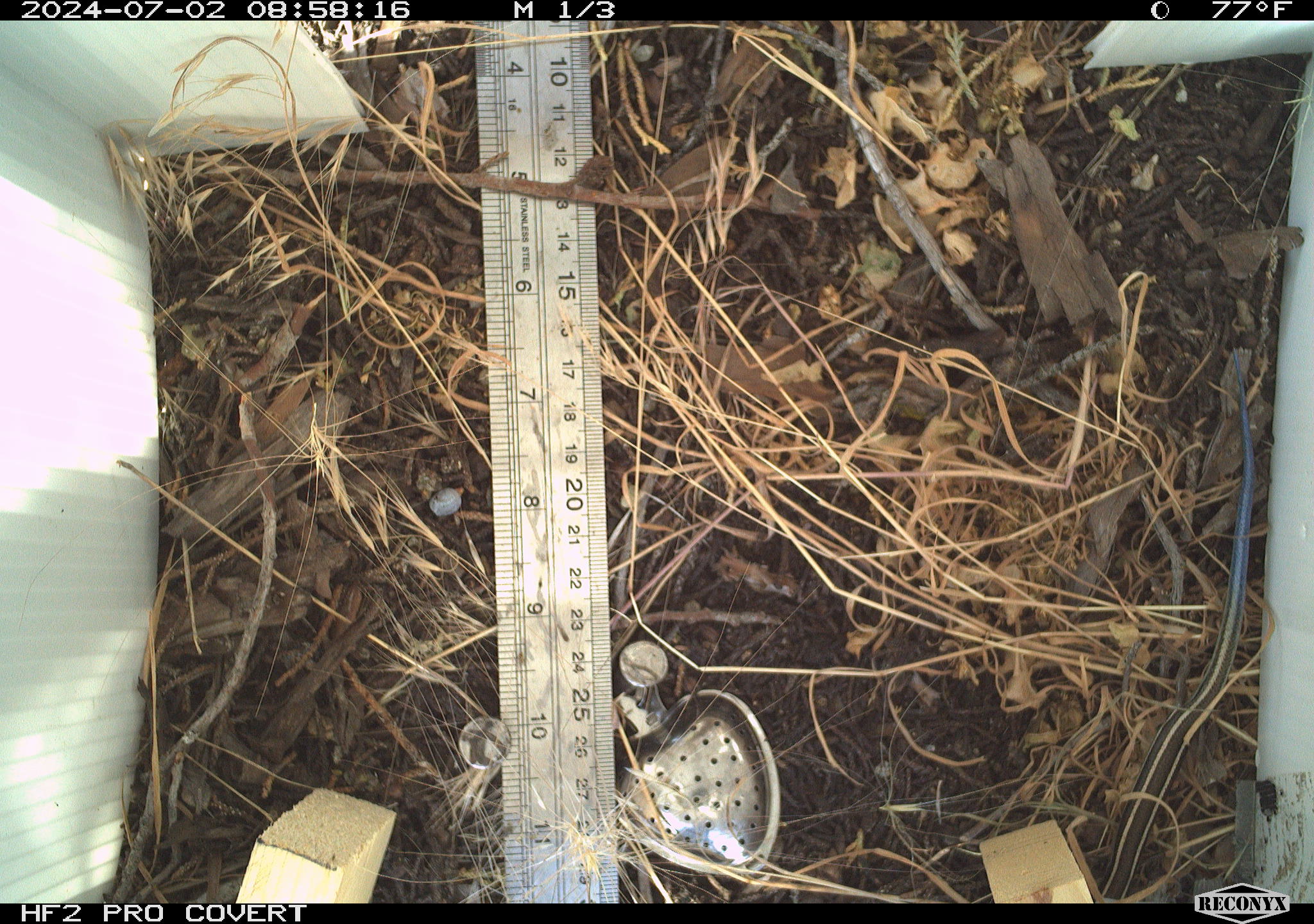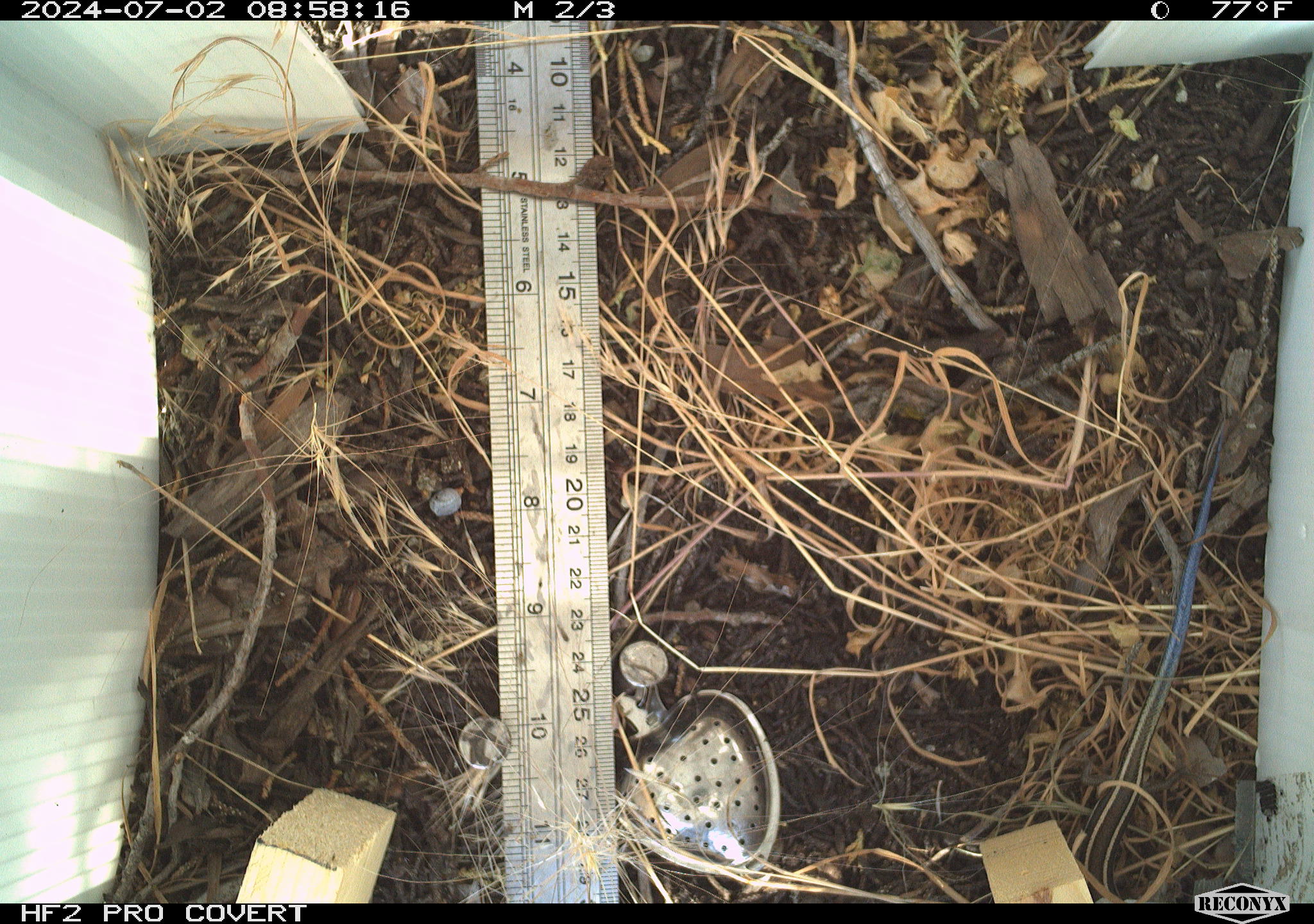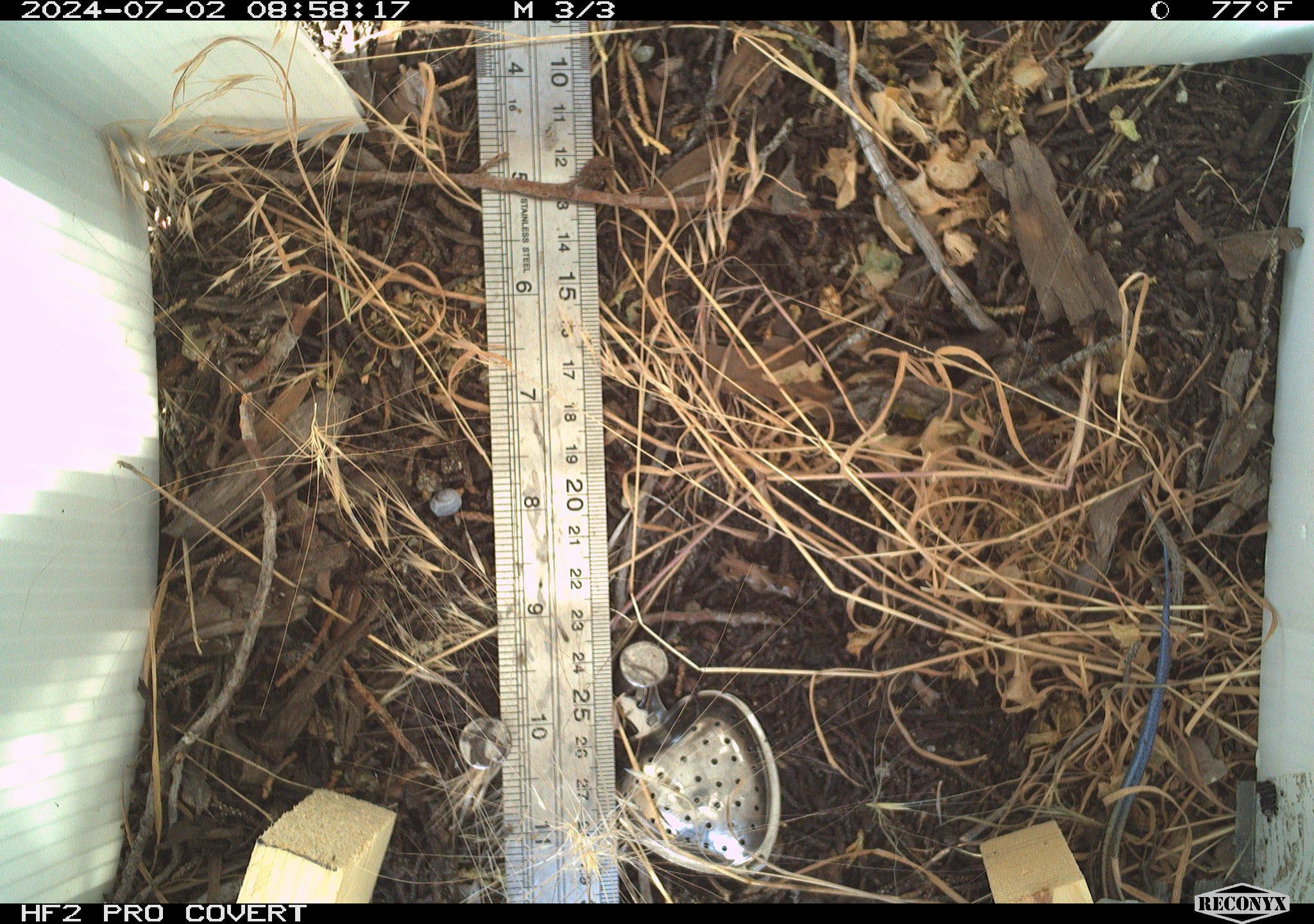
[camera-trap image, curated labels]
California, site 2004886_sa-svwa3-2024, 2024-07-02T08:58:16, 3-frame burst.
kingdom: Animalia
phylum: Chordata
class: Reptilia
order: Squamata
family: Scincidae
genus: Plestiodon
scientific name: Plestiodon skiltonianus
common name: western skink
Western skink (Plestiodon skiltonianus).